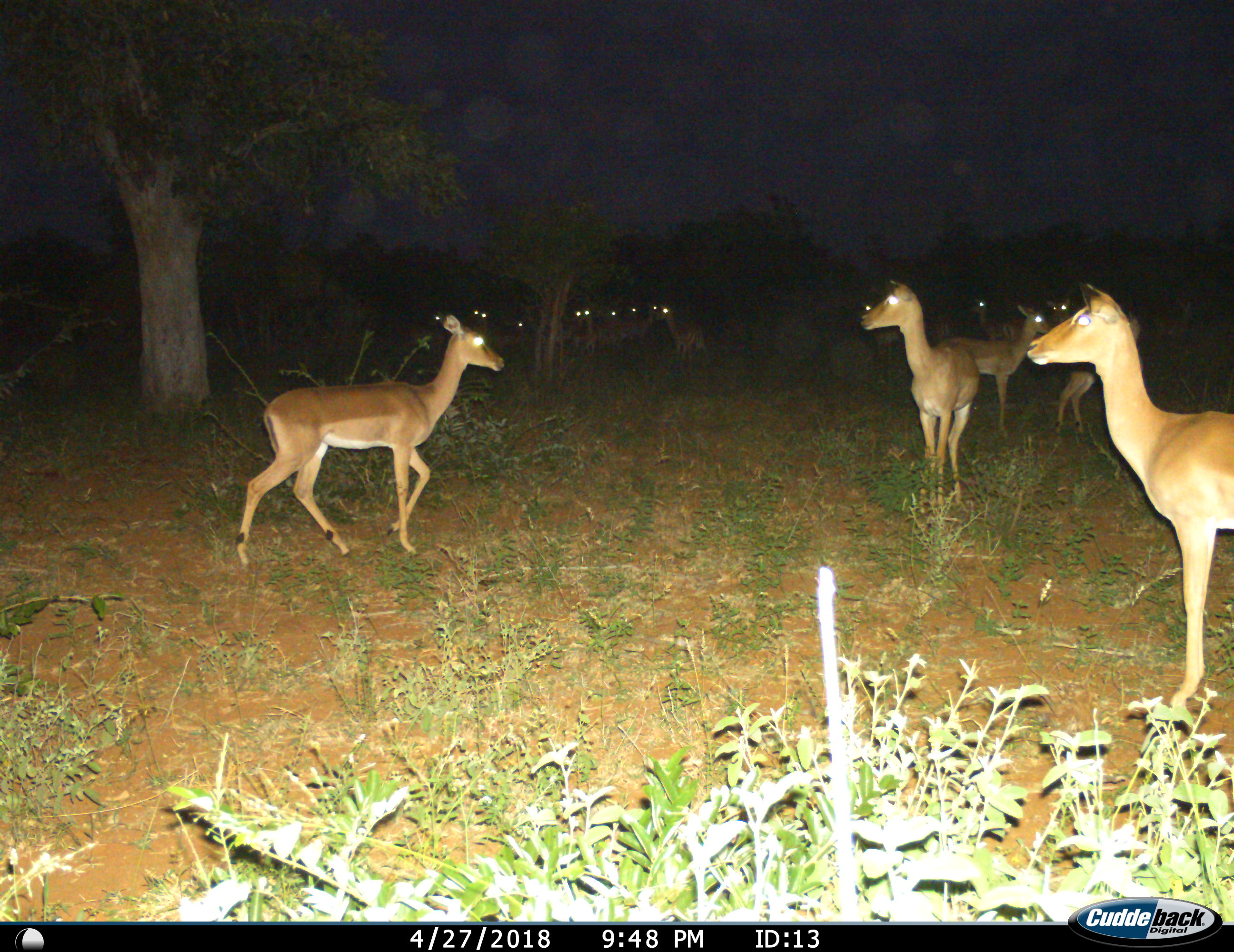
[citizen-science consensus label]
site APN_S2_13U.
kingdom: Animalia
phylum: Chordata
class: Mammalia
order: Artiodactyla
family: Bovidae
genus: Aepyceros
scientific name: Aepyceros melampus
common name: impala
Impala (Aepyceros melampus), count 11-50. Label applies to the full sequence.